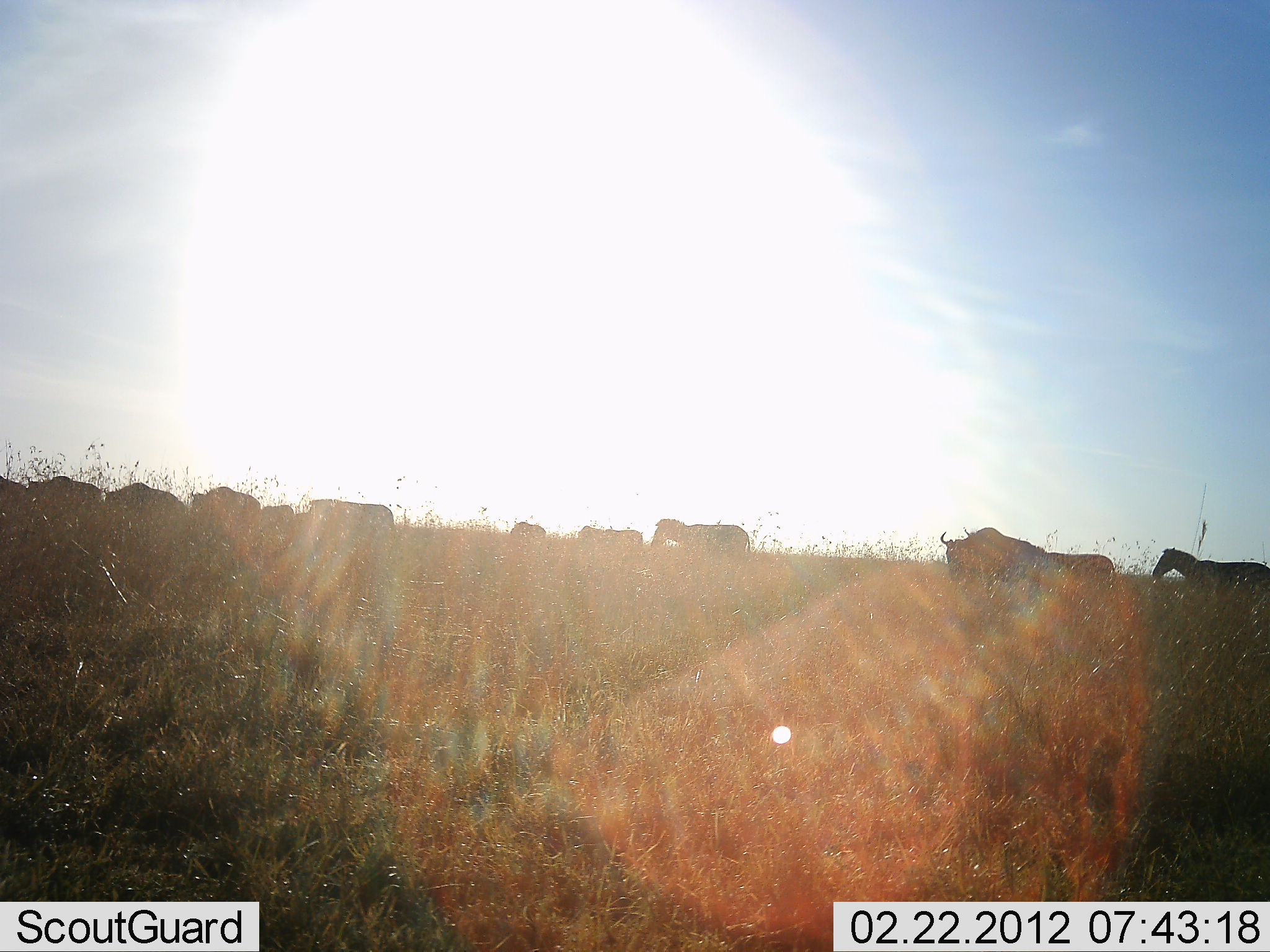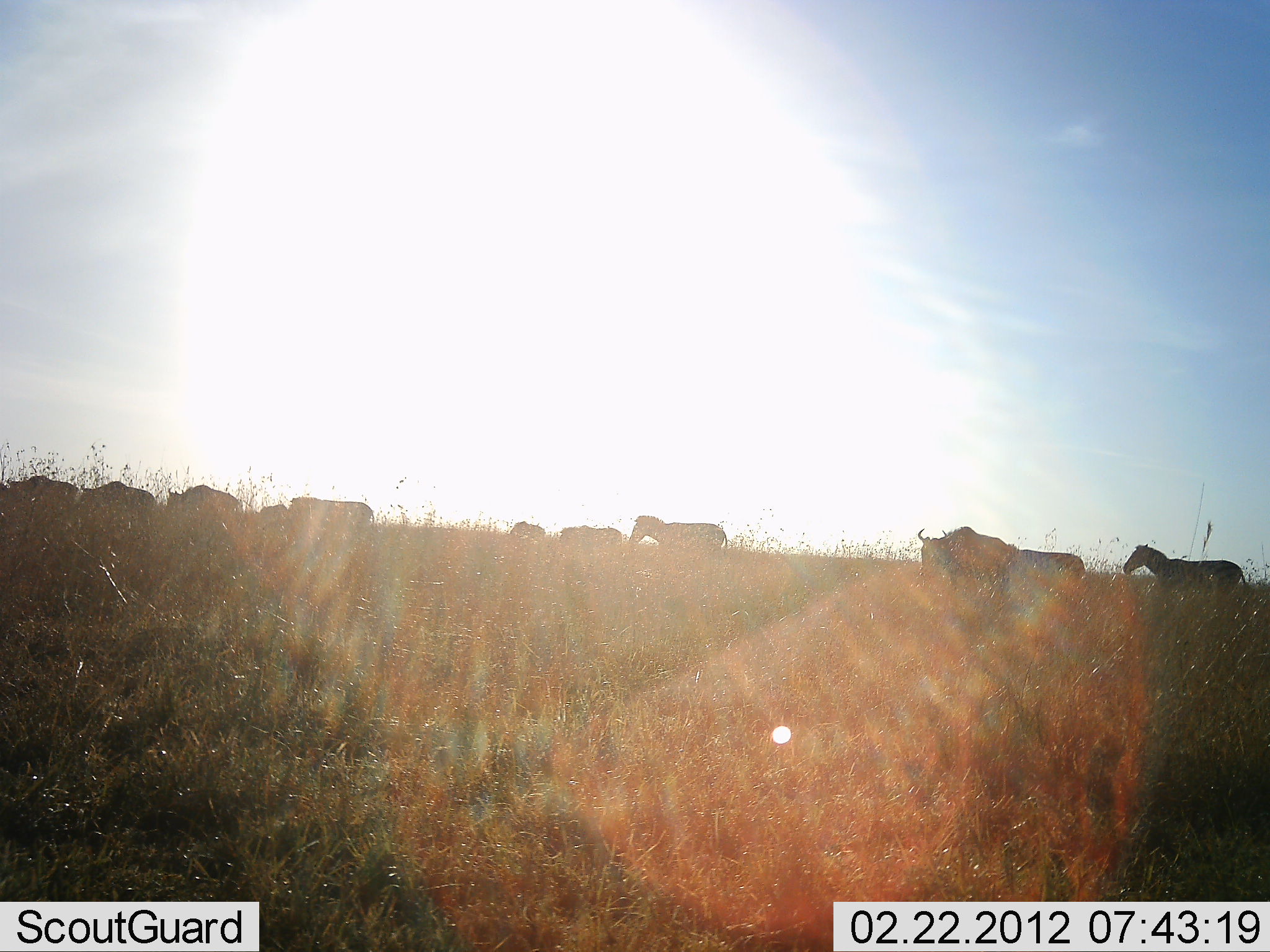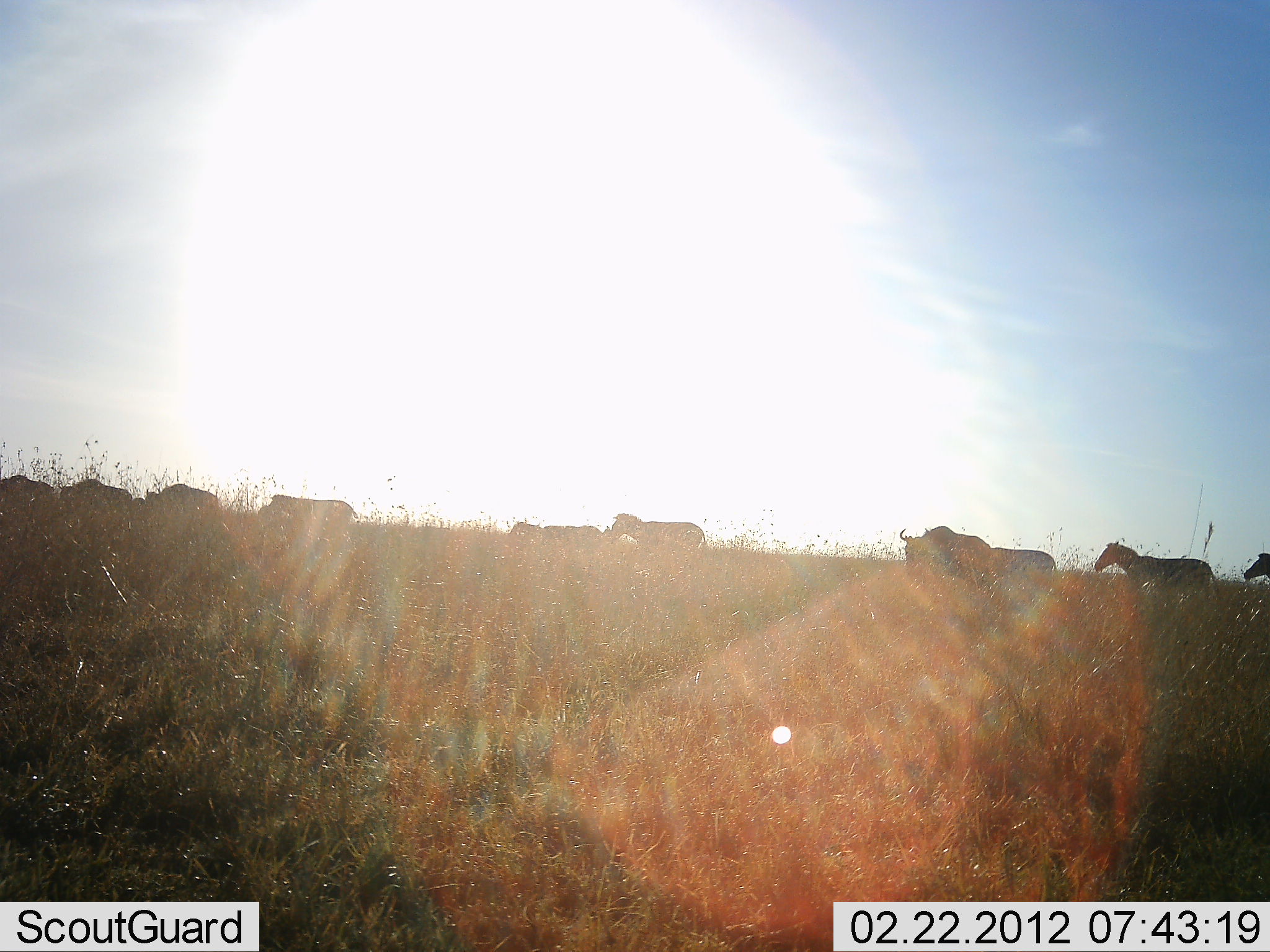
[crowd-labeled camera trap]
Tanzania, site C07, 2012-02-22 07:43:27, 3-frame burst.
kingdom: Animalia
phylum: Chordata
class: Mammalia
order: Artiodactyla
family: Bovidae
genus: Connochaetes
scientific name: Connochaetes taurinus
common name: blue wildebeest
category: wildebeest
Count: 7.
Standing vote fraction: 4%.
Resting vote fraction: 0%.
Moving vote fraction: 100%.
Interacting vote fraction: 0%.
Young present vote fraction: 4%.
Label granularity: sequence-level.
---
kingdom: Animalia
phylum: Chordata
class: Mammalia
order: Perissodactyla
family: Equidae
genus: Equus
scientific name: Equus quagga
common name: plains zebra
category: zebra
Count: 3.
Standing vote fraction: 5%.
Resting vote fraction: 0%.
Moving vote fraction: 100%.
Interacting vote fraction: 0%.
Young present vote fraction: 0%.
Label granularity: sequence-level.